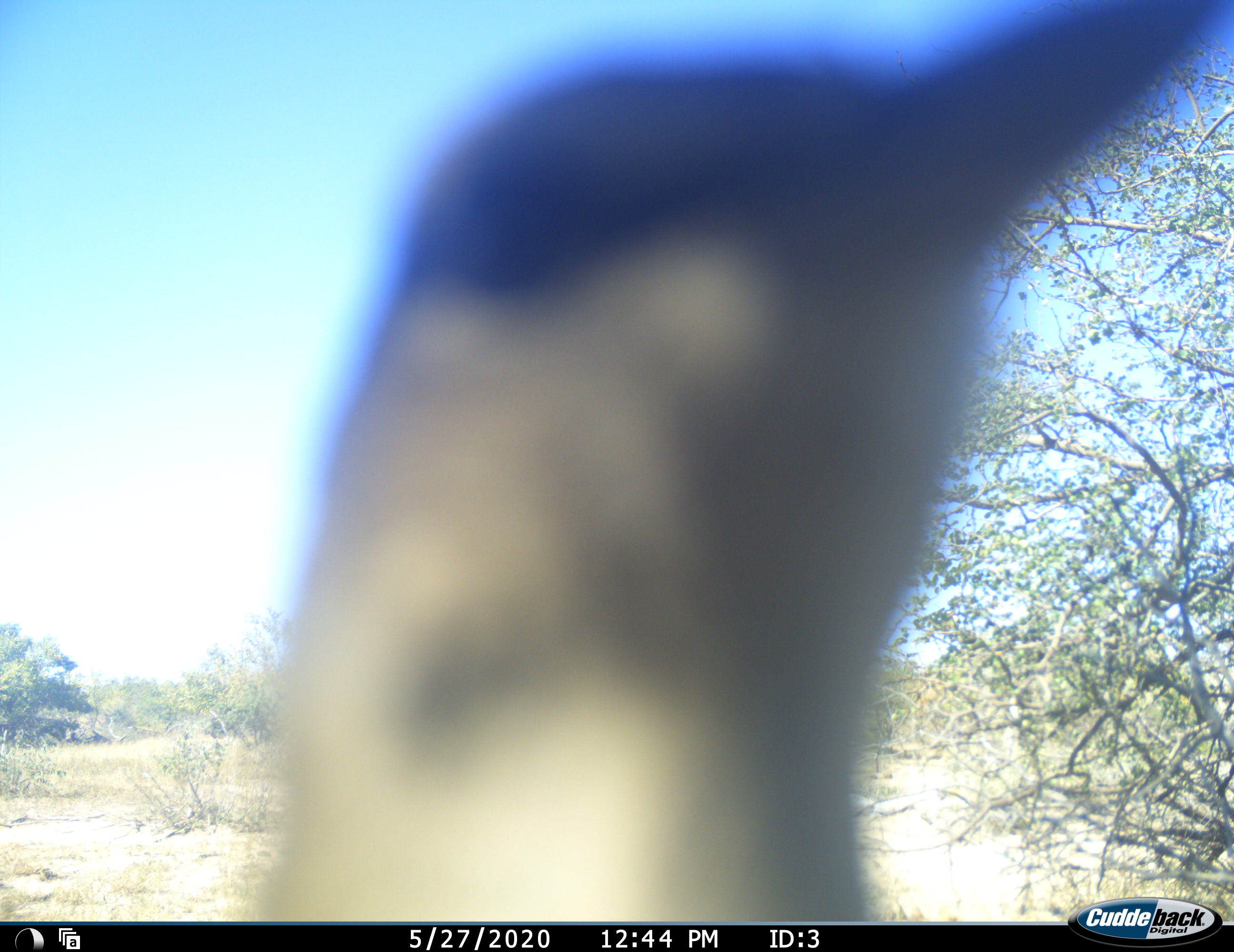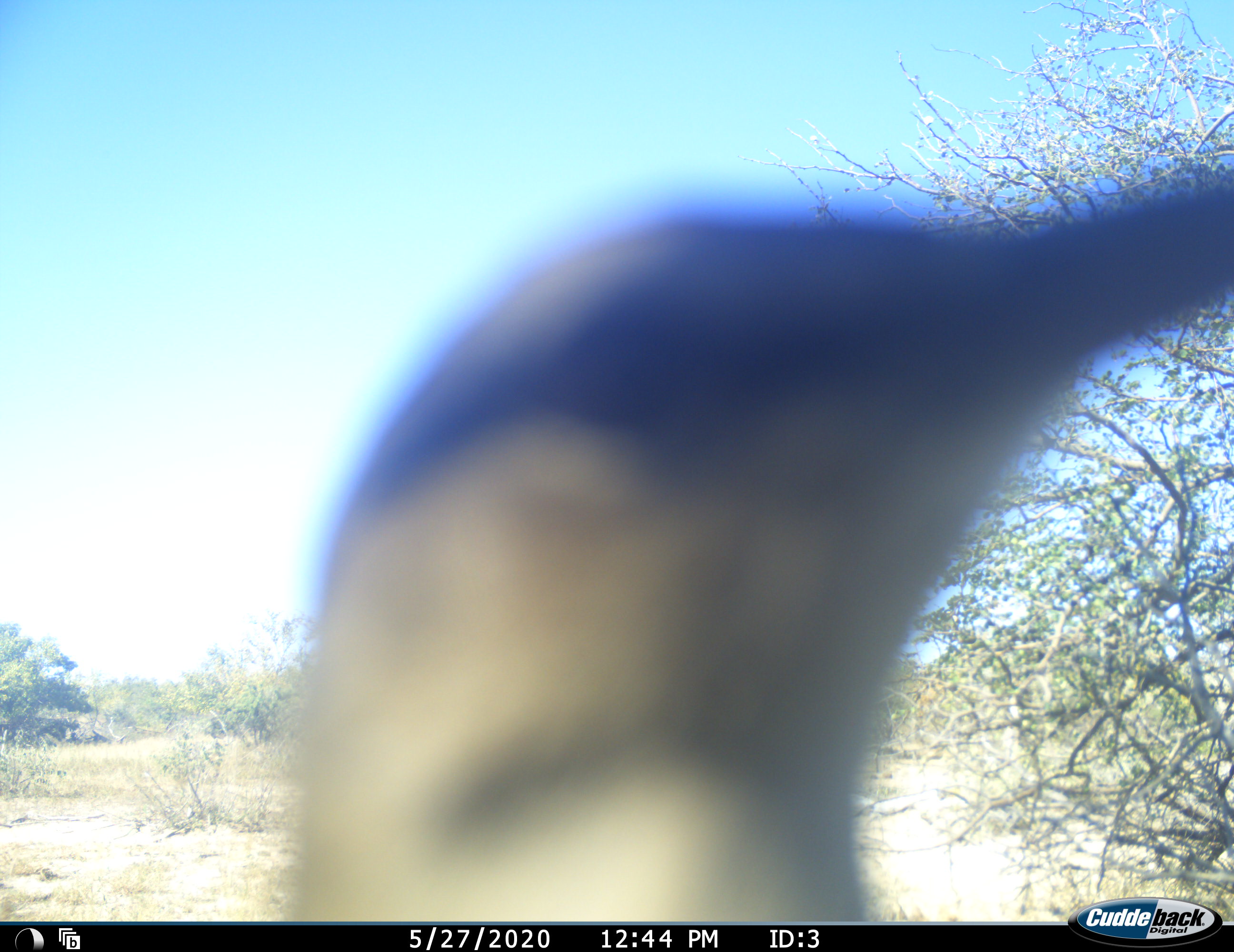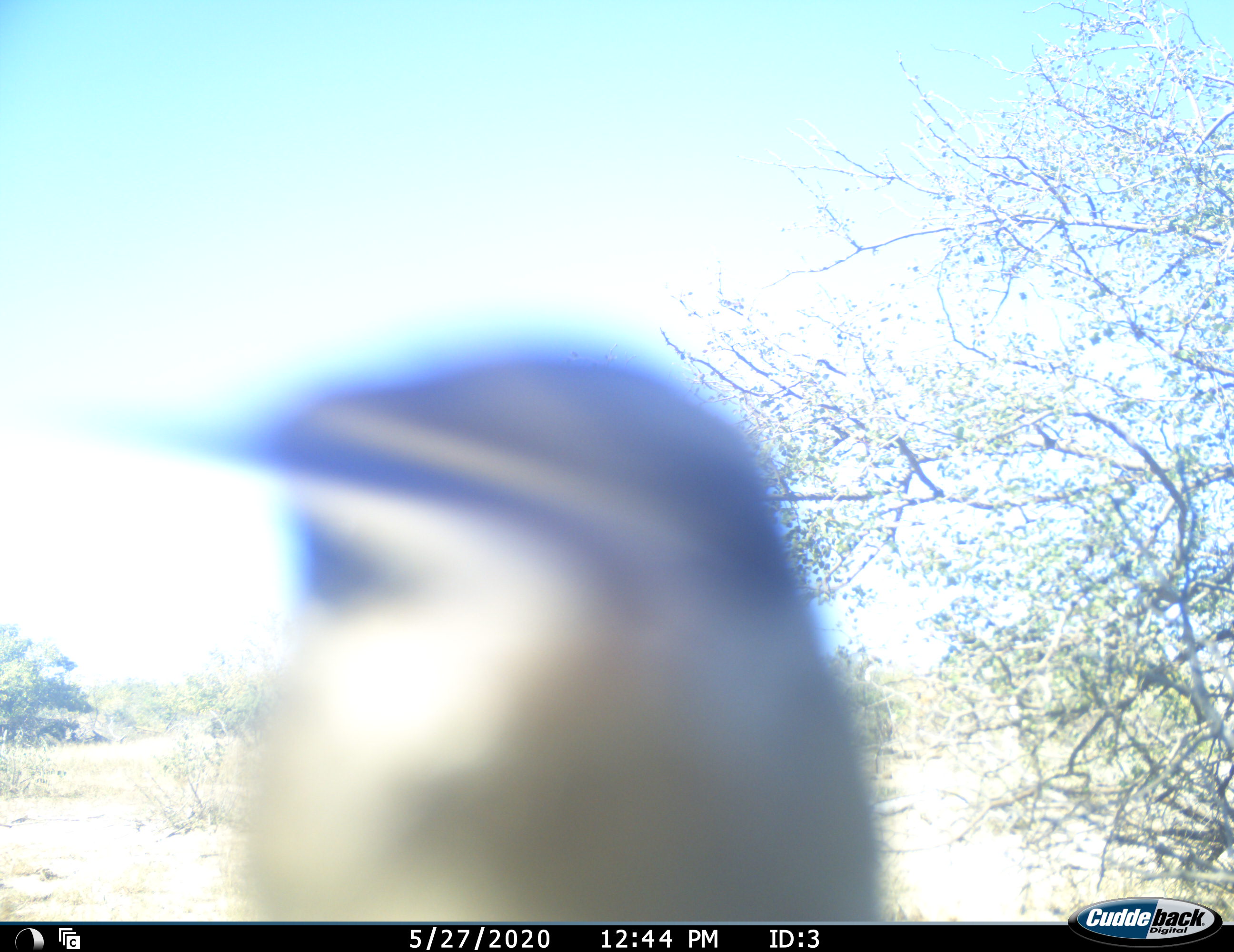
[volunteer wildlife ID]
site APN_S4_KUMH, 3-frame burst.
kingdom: Animalia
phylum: Chordata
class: Aves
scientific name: Aves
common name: bird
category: birdother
Birdother (bird) (Aves), count 1. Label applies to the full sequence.